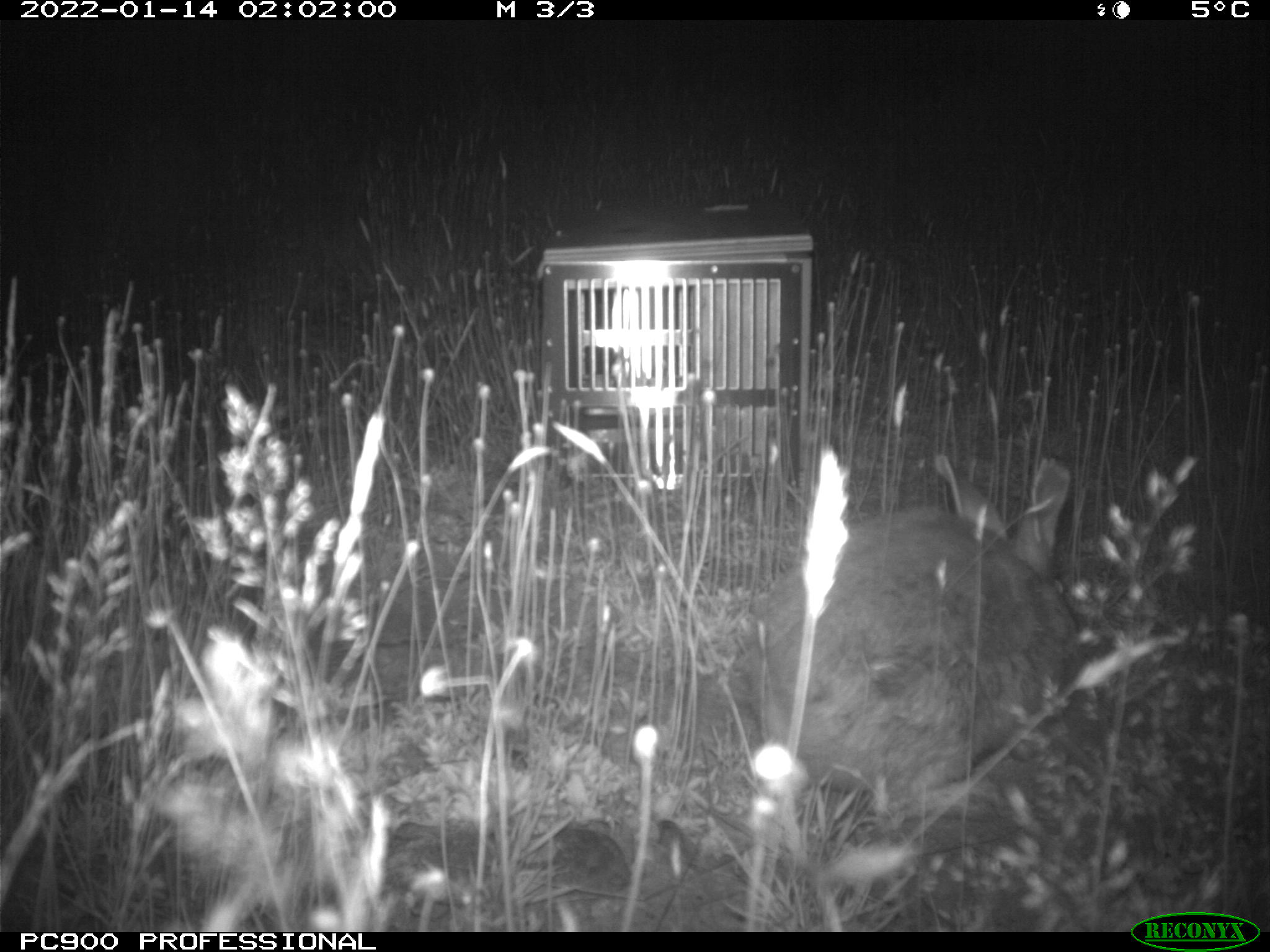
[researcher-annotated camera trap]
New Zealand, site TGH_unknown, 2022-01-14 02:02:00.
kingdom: Animalia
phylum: Chordata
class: Mammalia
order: Lagomorpha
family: Leporidae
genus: Oryctolagus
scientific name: Oryctolagus cuniculus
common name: european rabbit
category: rabbit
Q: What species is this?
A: Rabbit (european rabbit) (Oryctolagus cuniculus).